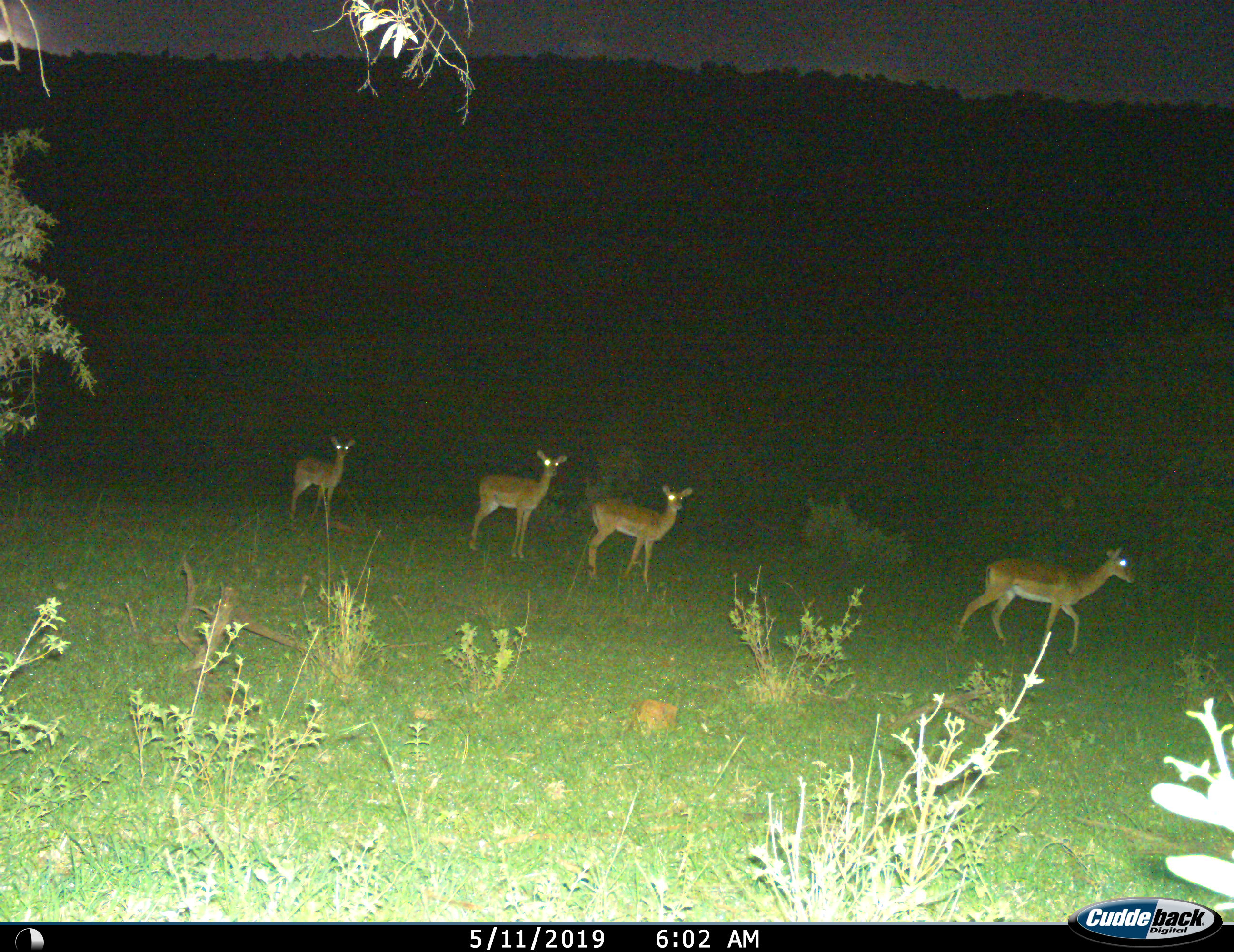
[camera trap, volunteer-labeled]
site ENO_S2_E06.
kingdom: Animalia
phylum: Chordata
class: Mammalia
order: Artiodactyla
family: Bovidae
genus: Aepyceros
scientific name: Aepyceros melampus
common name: impala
Impala (Aepyceros melampus), count 4. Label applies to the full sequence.